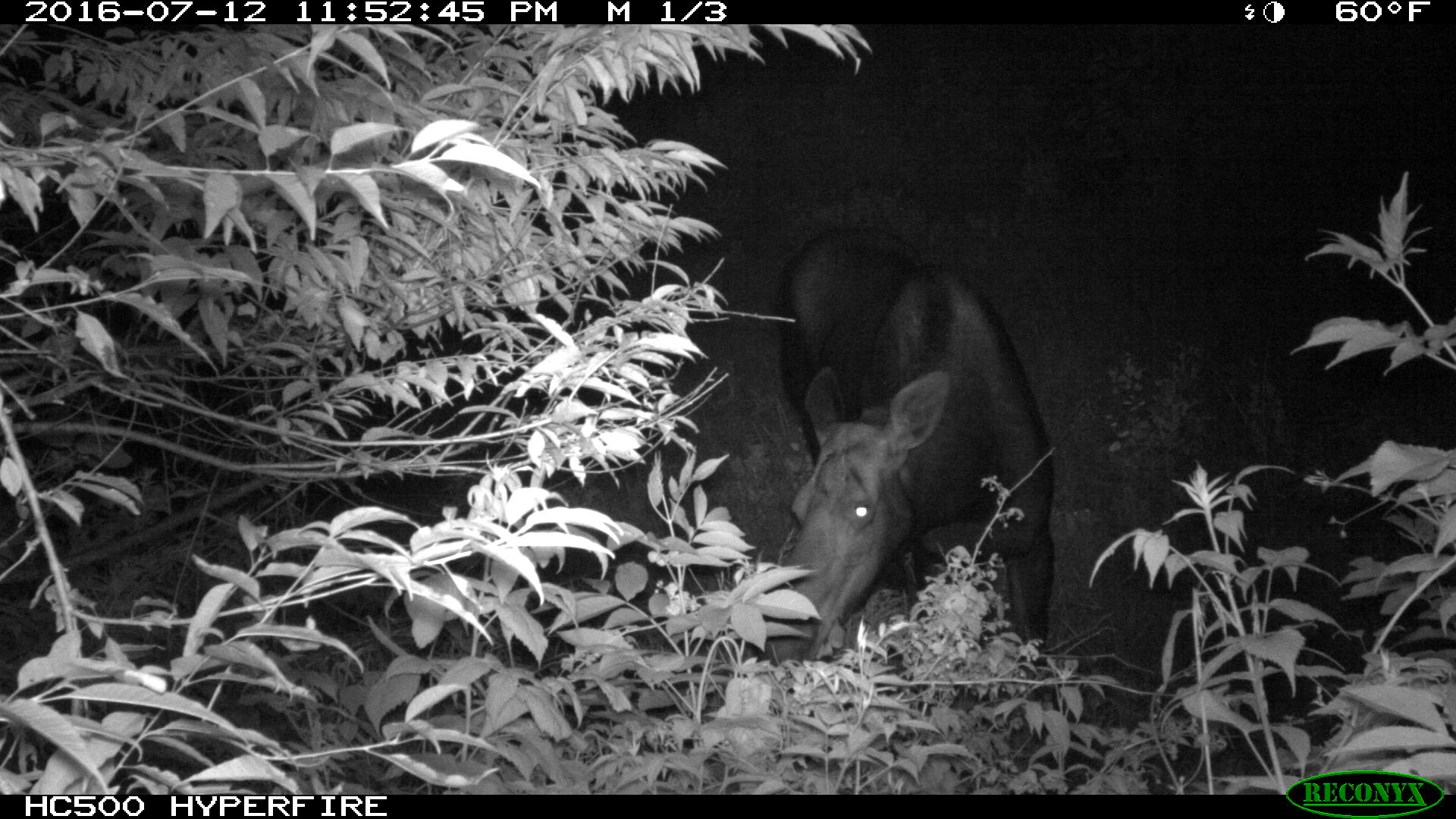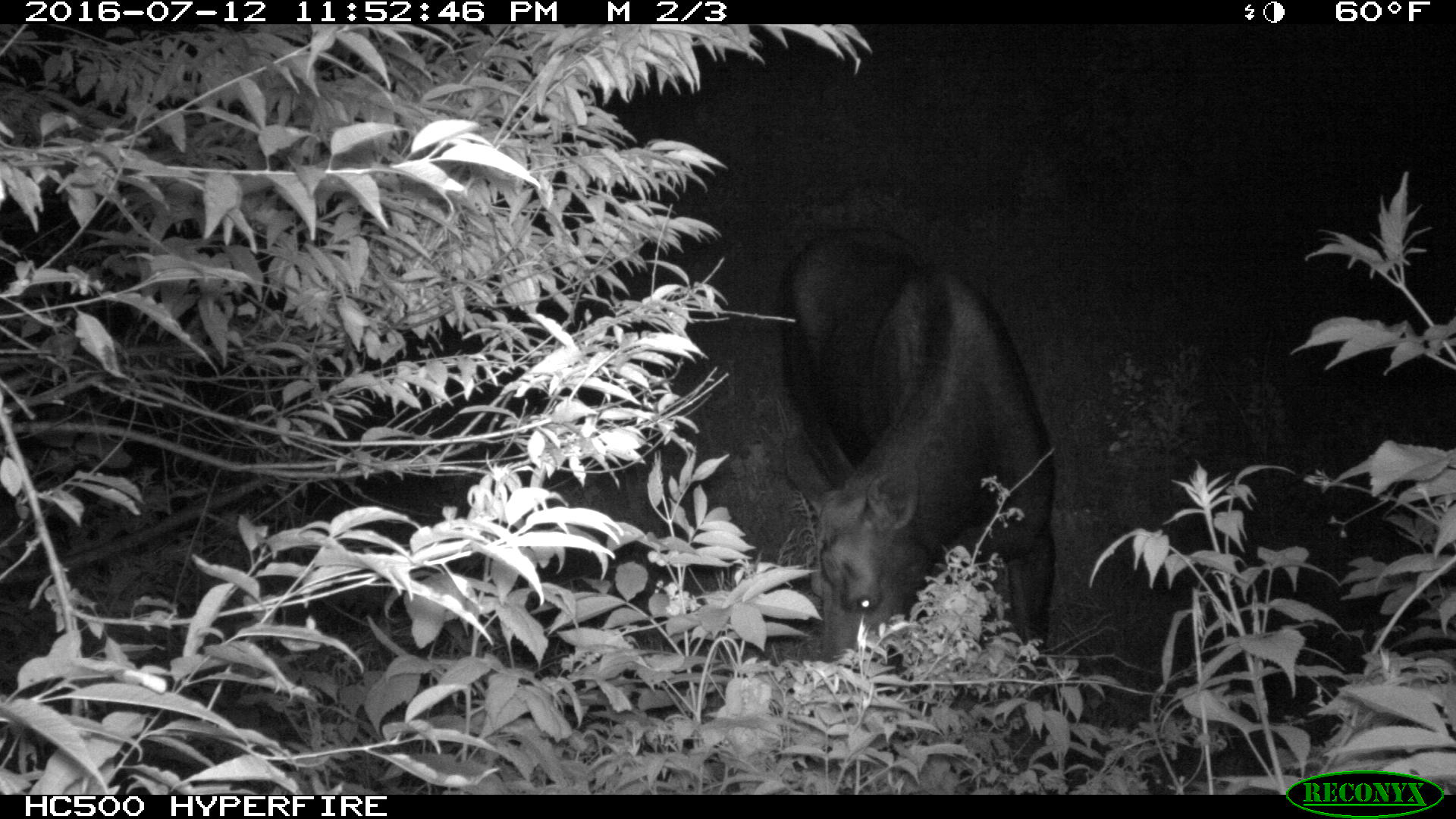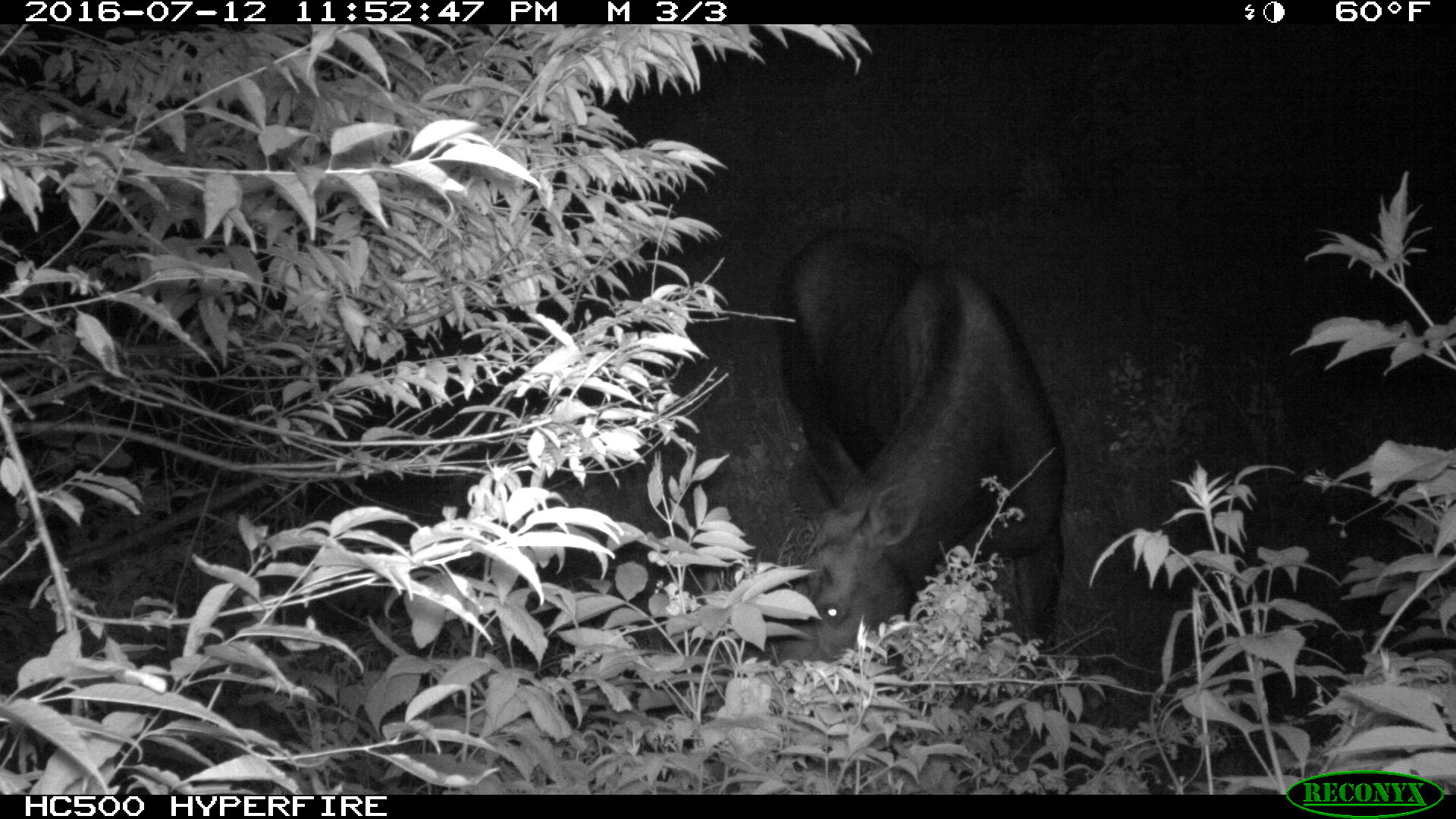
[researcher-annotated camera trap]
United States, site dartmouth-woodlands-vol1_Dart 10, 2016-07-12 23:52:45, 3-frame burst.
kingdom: Animalia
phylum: Chordata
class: Mammalia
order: Artiodactyla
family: Cervidae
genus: Alces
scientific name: Alces alces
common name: moose